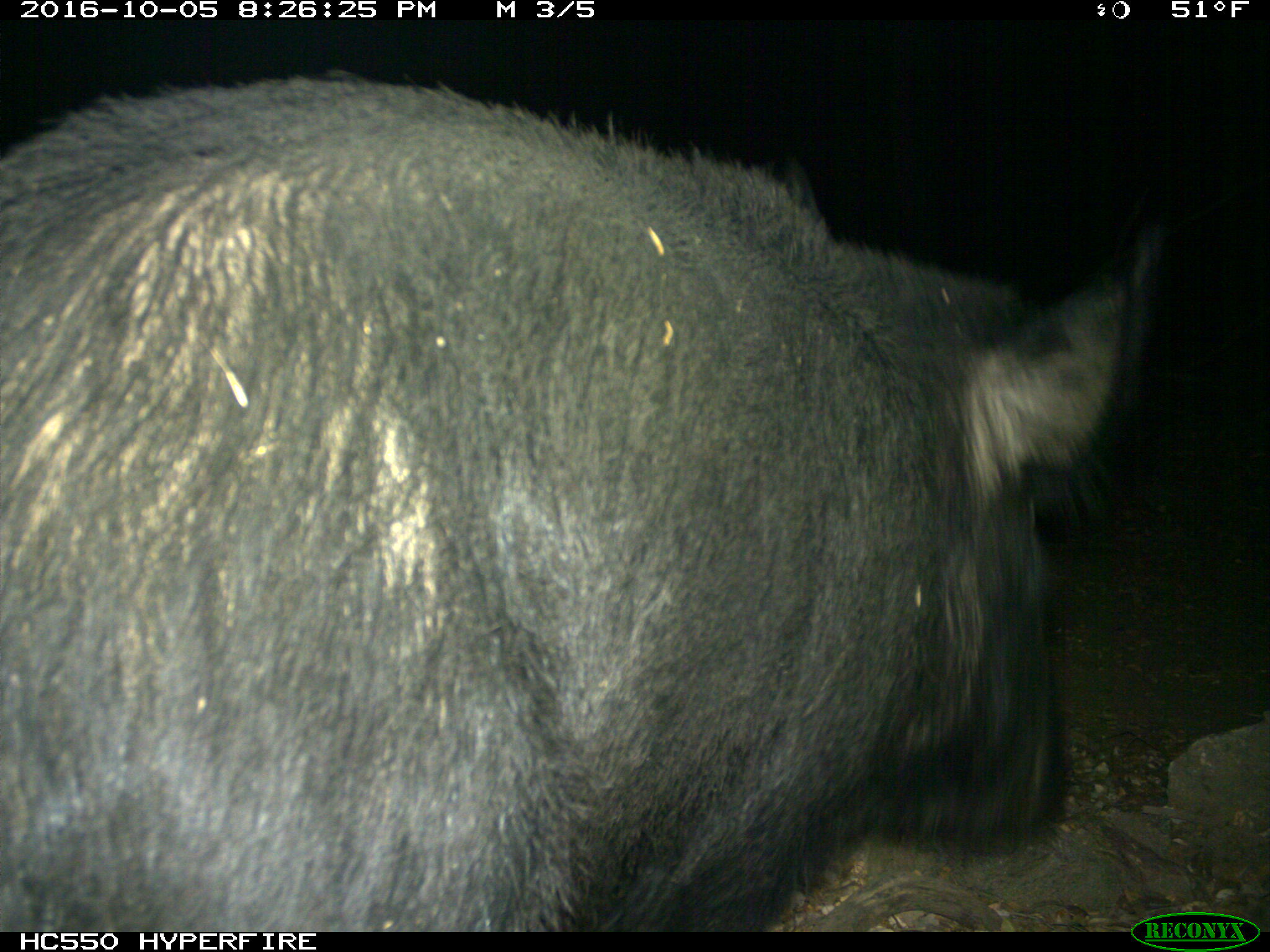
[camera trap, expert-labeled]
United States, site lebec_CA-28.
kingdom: Animalia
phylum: Chordata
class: Mammalia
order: Artiodactyla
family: Suidae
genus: Sus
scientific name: Sus scrofa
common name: wild boar